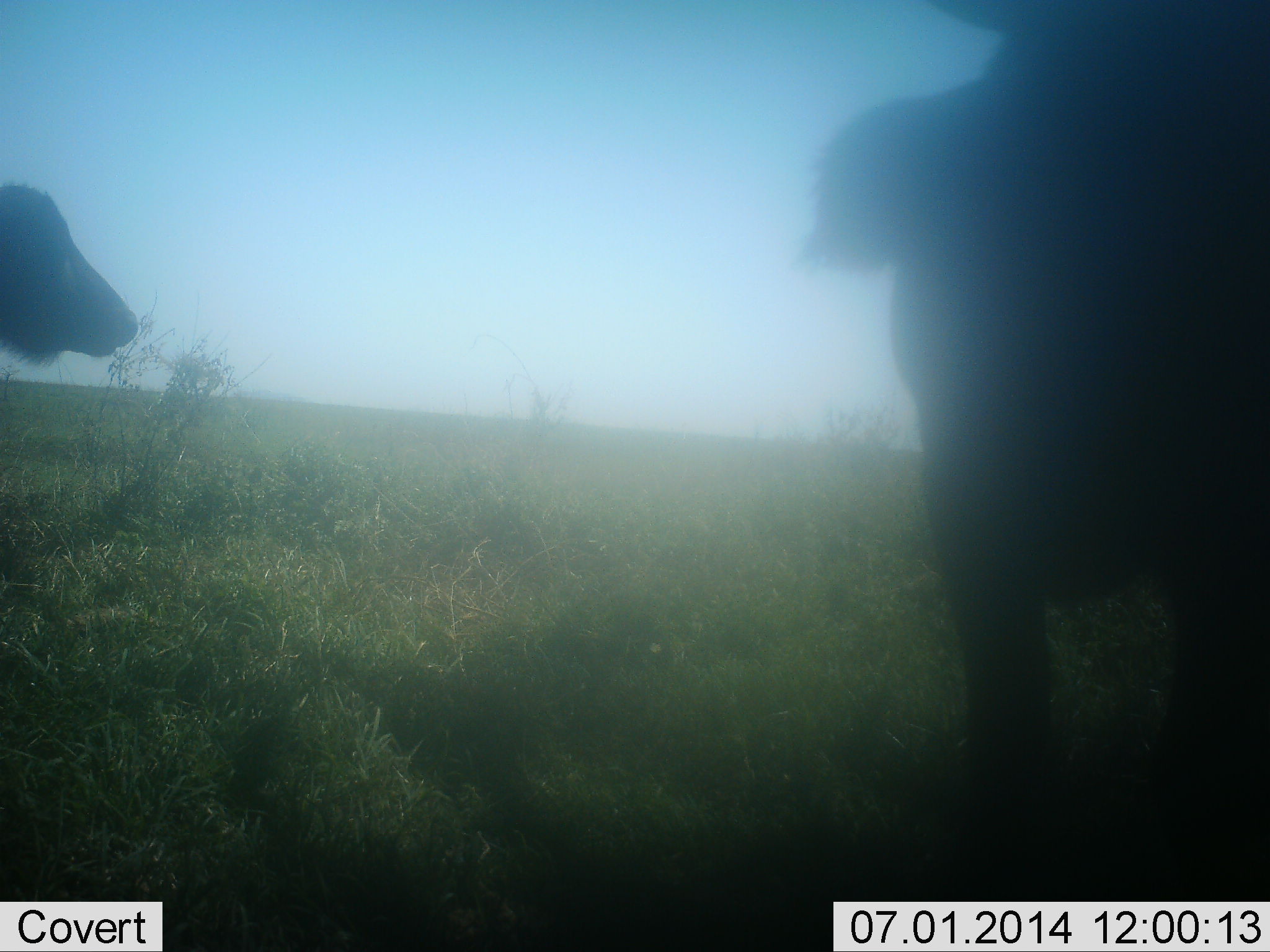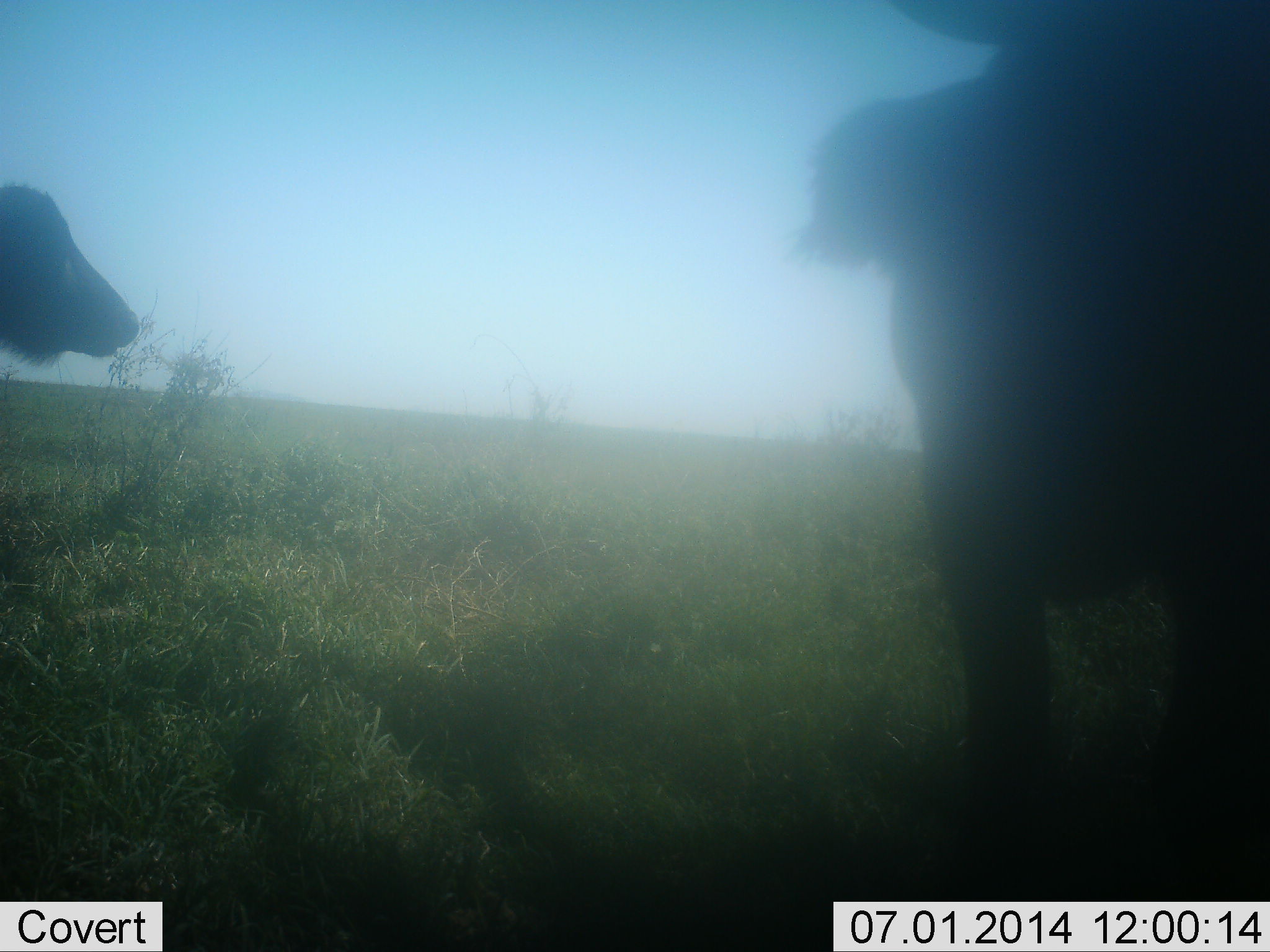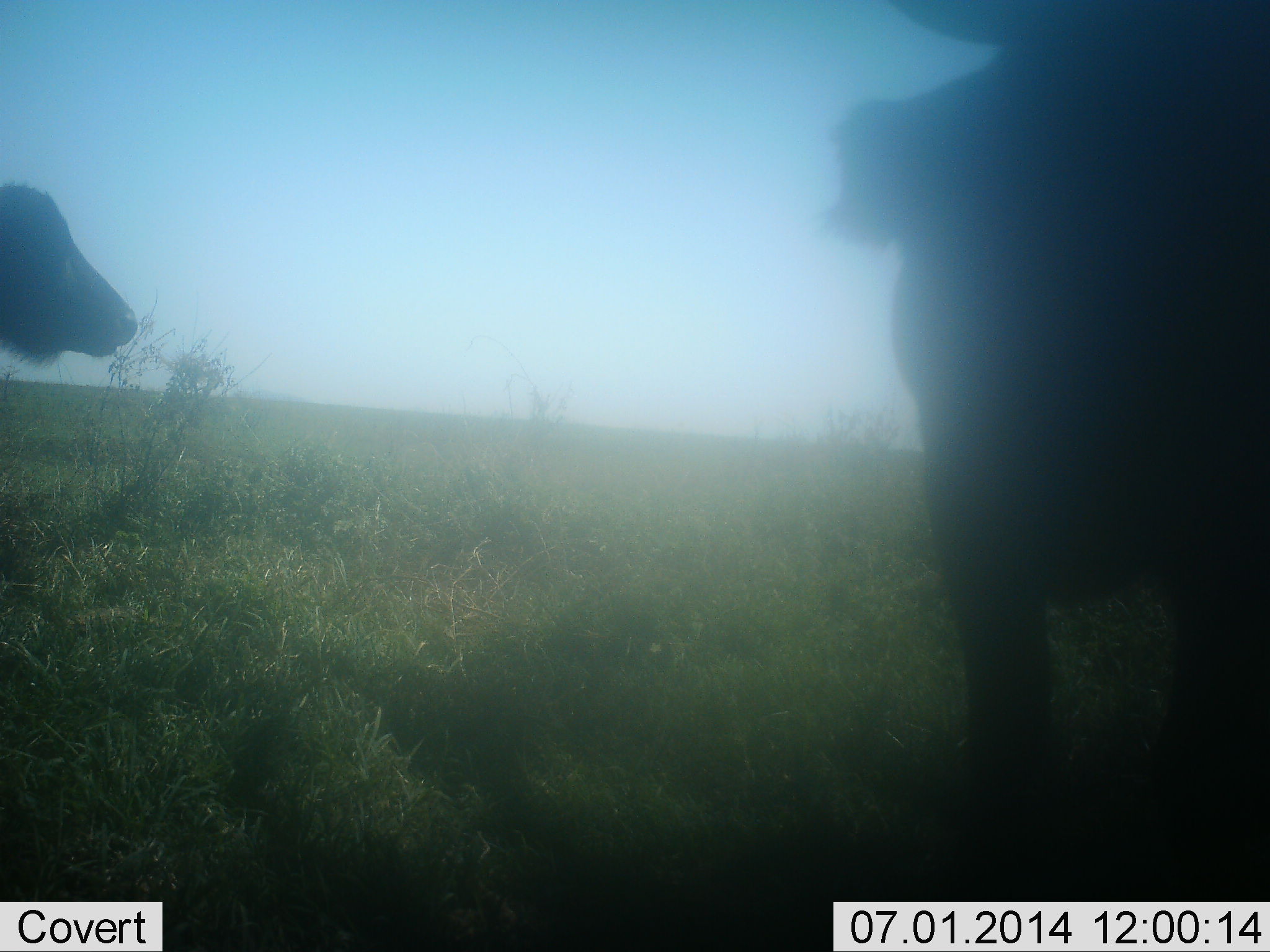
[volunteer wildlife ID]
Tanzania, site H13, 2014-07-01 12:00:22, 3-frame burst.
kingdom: Animalia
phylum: Chordata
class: Mammalia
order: Artiodactyla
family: Bovidae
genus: Syncerus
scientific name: Syncerus caffer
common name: cape buffalo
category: buffalo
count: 2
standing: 100%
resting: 20%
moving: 0%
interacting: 0%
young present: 0%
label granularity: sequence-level